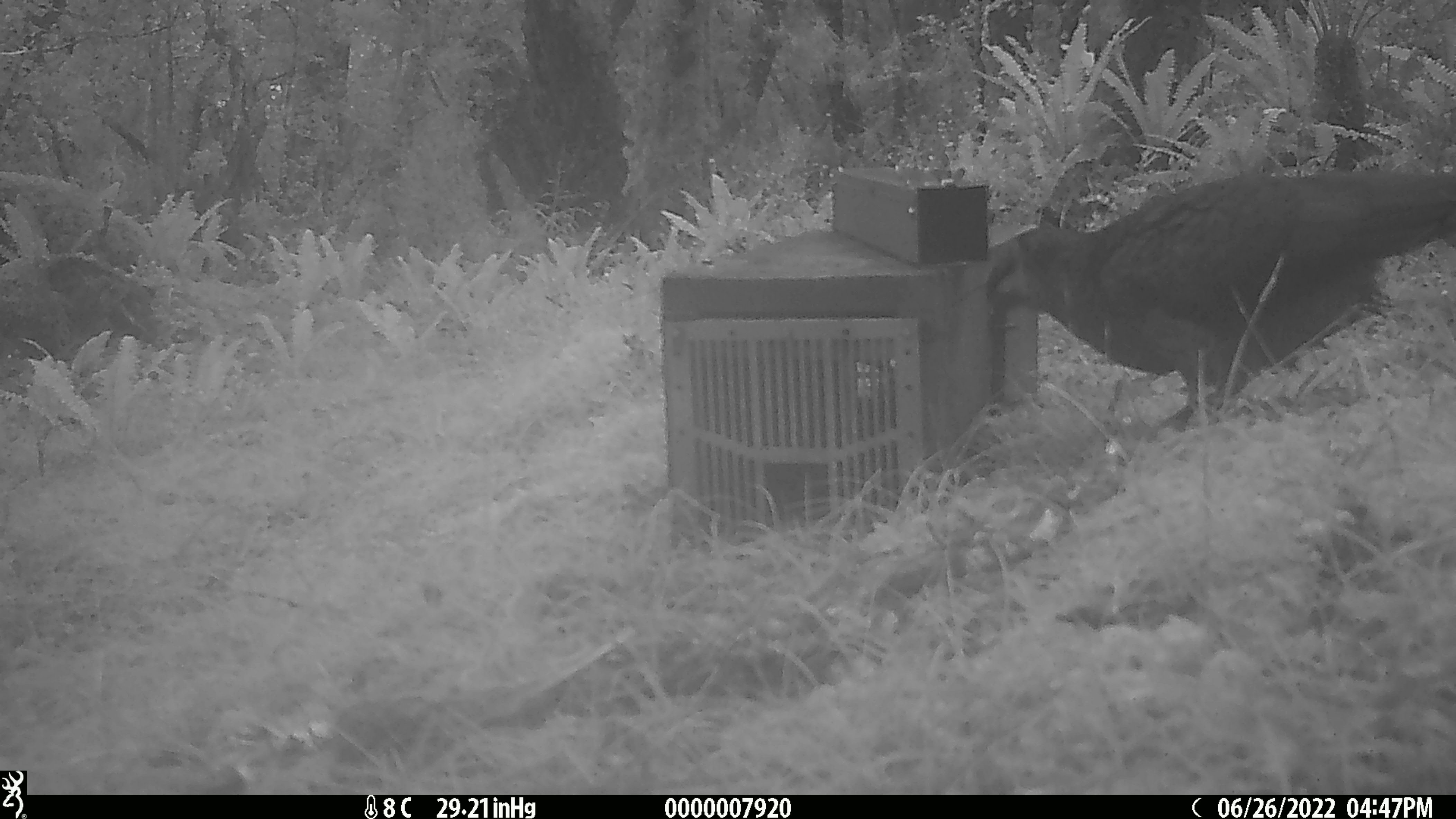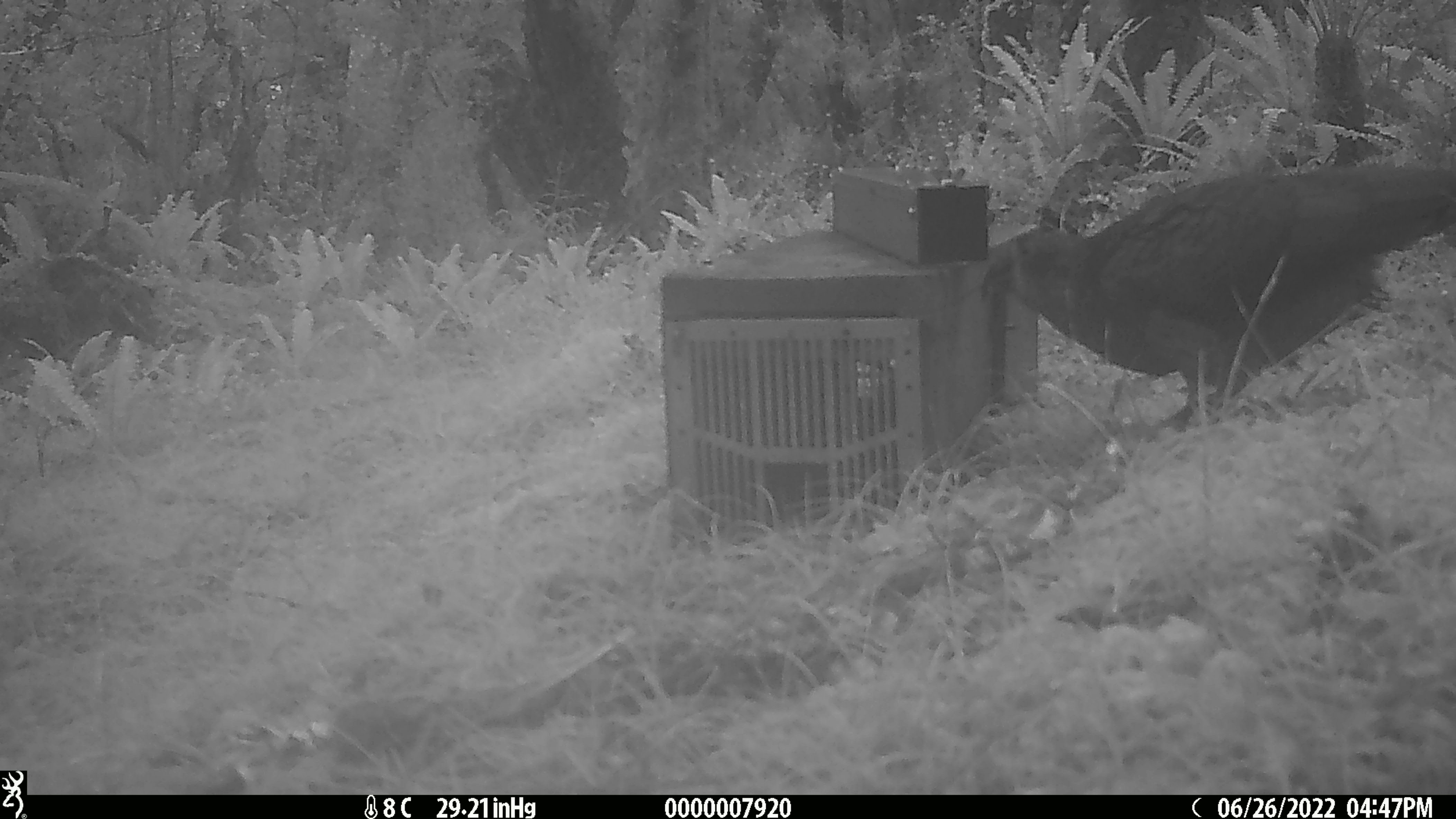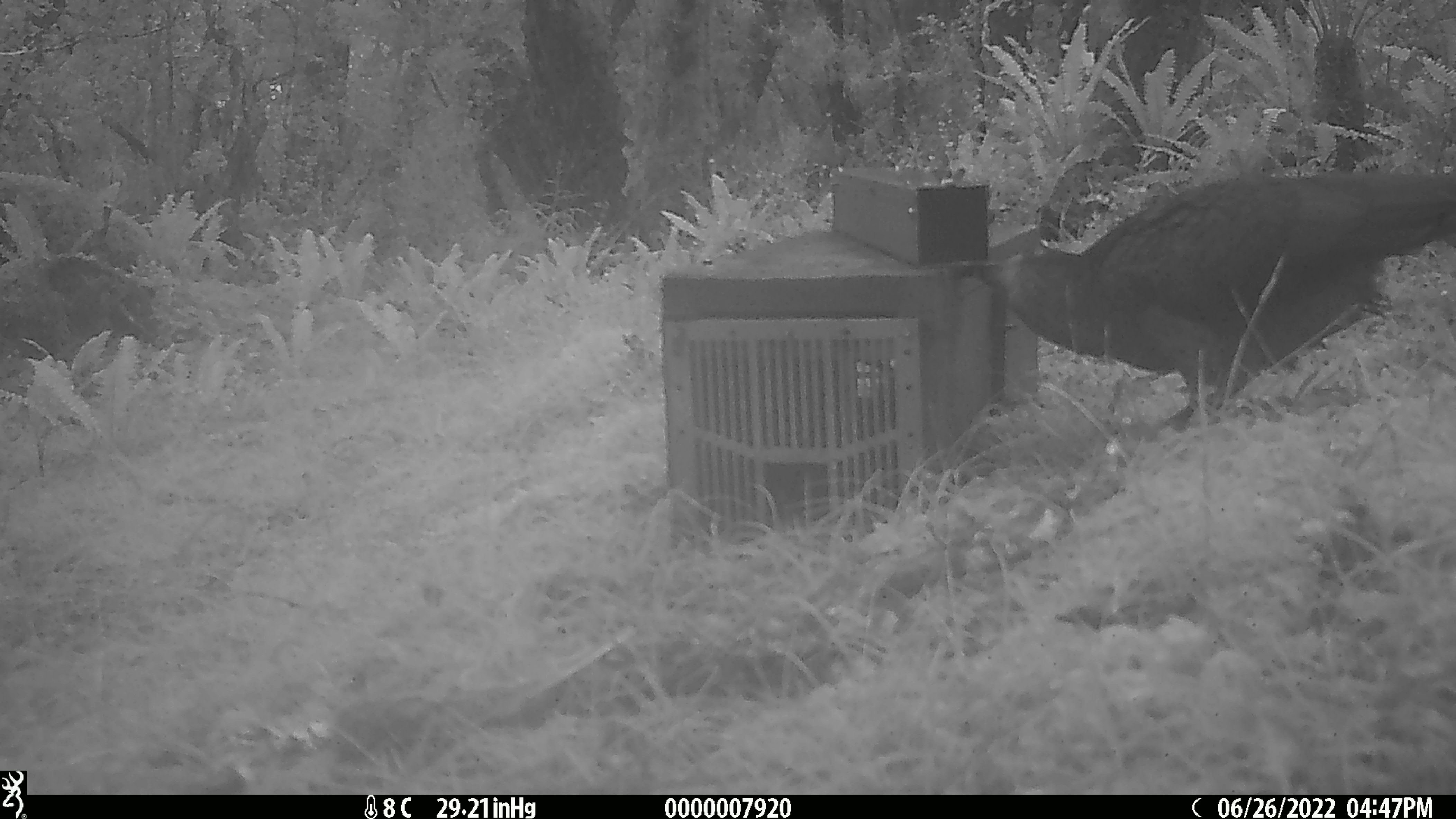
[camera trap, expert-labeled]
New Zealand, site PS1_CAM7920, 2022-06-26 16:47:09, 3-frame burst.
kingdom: Animalia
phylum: Chordata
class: Aves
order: Psittaciformes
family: Strigopidae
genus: Nestor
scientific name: Nestor notabilis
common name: kea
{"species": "kea (Nestor notabilis)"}